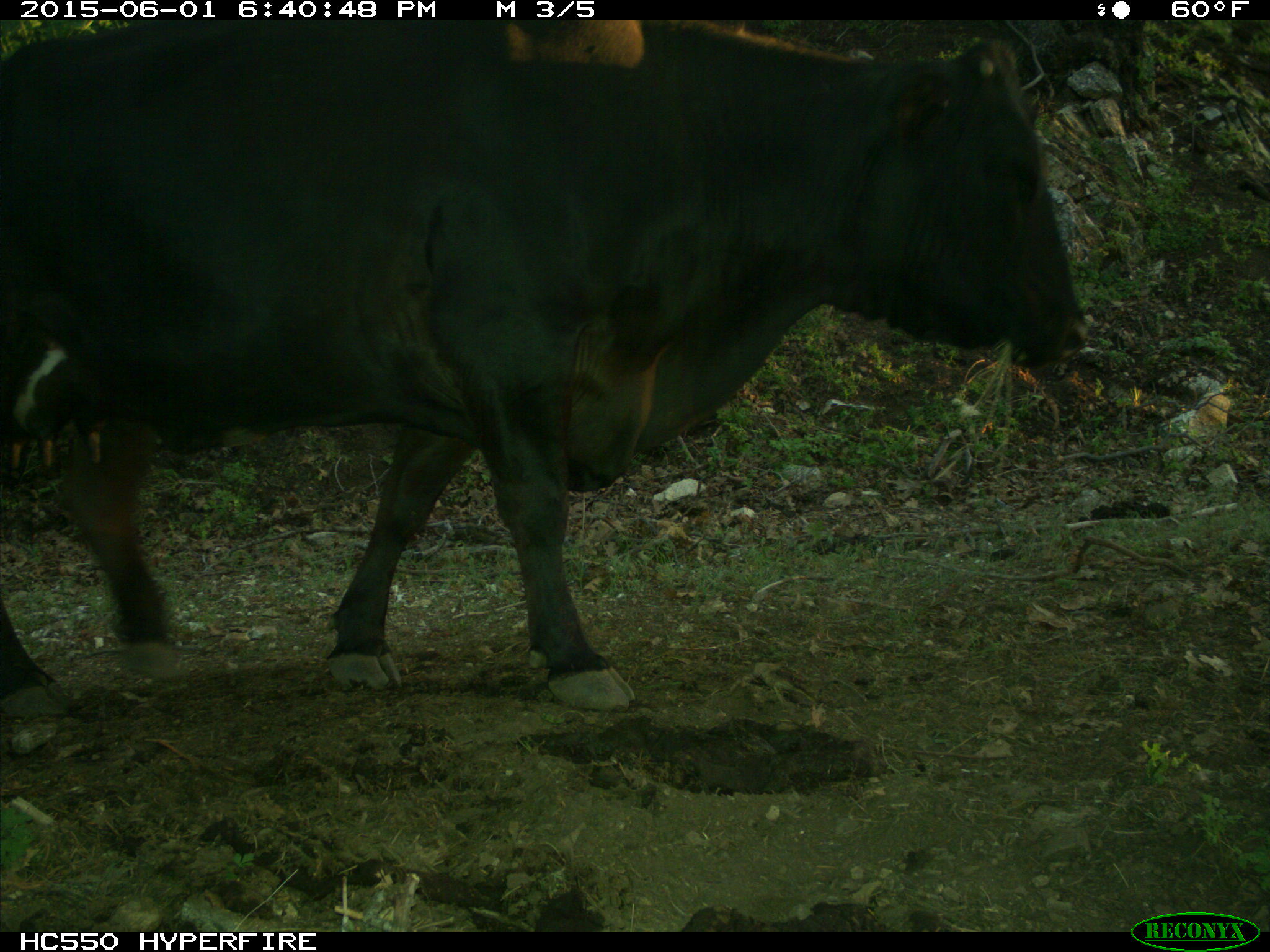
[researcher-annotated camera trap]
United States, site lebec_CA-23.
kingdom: Animalia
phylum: Chordata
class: Mammalia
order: Artiodactyla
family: Bovidae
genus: Bos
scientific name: Bos taurus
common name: domestic cow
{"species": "Bos taurus (domestic cow)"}